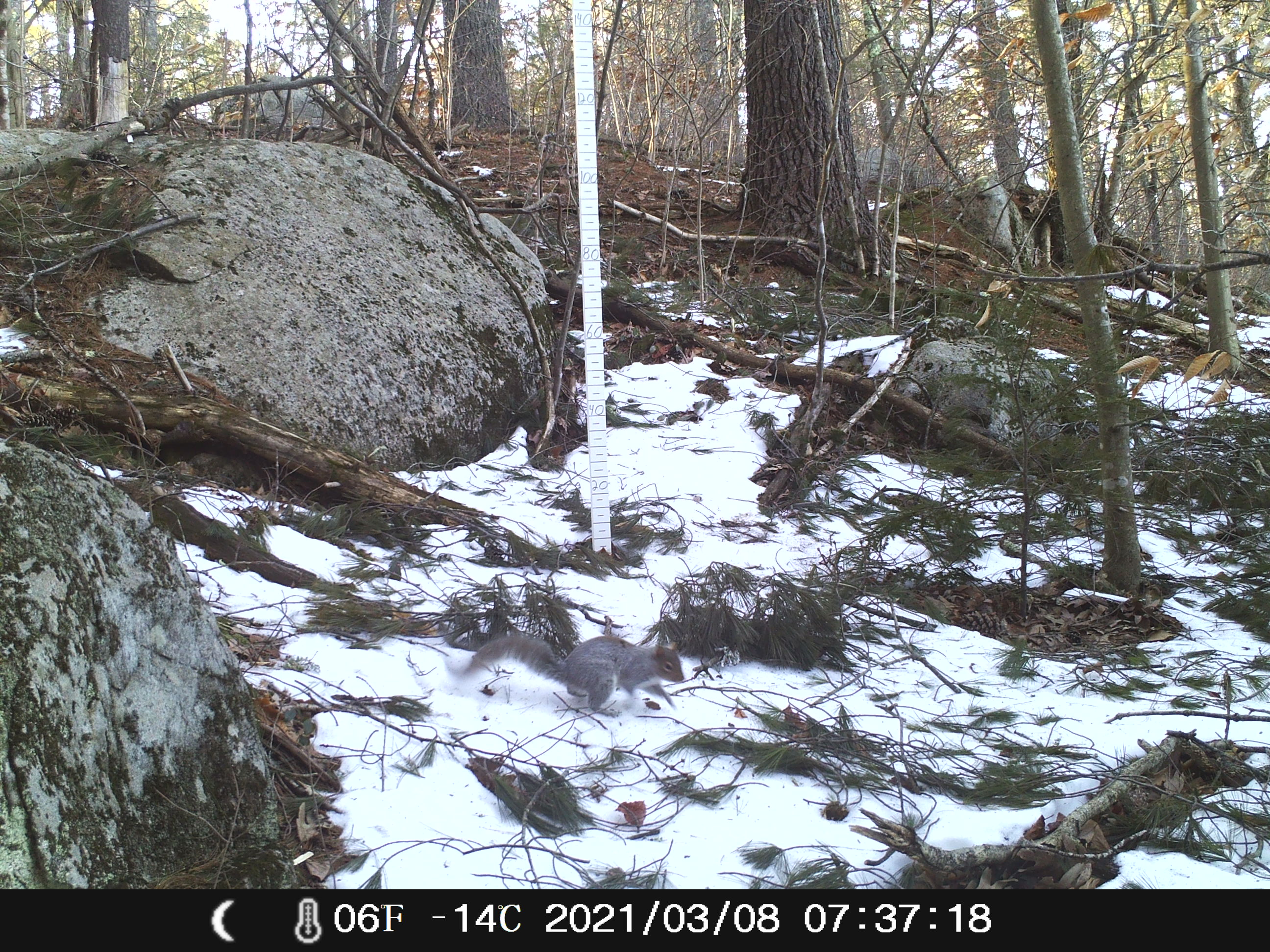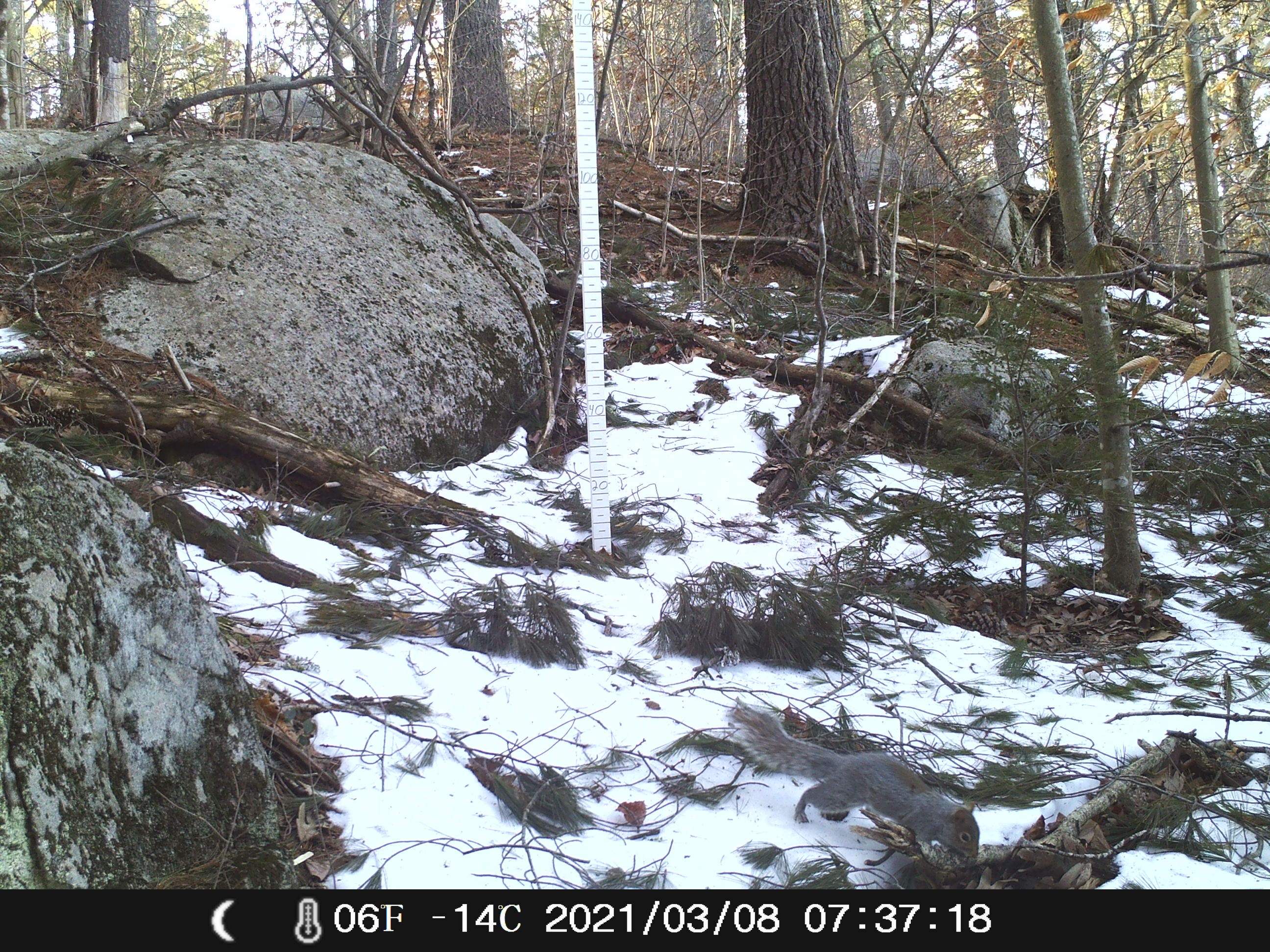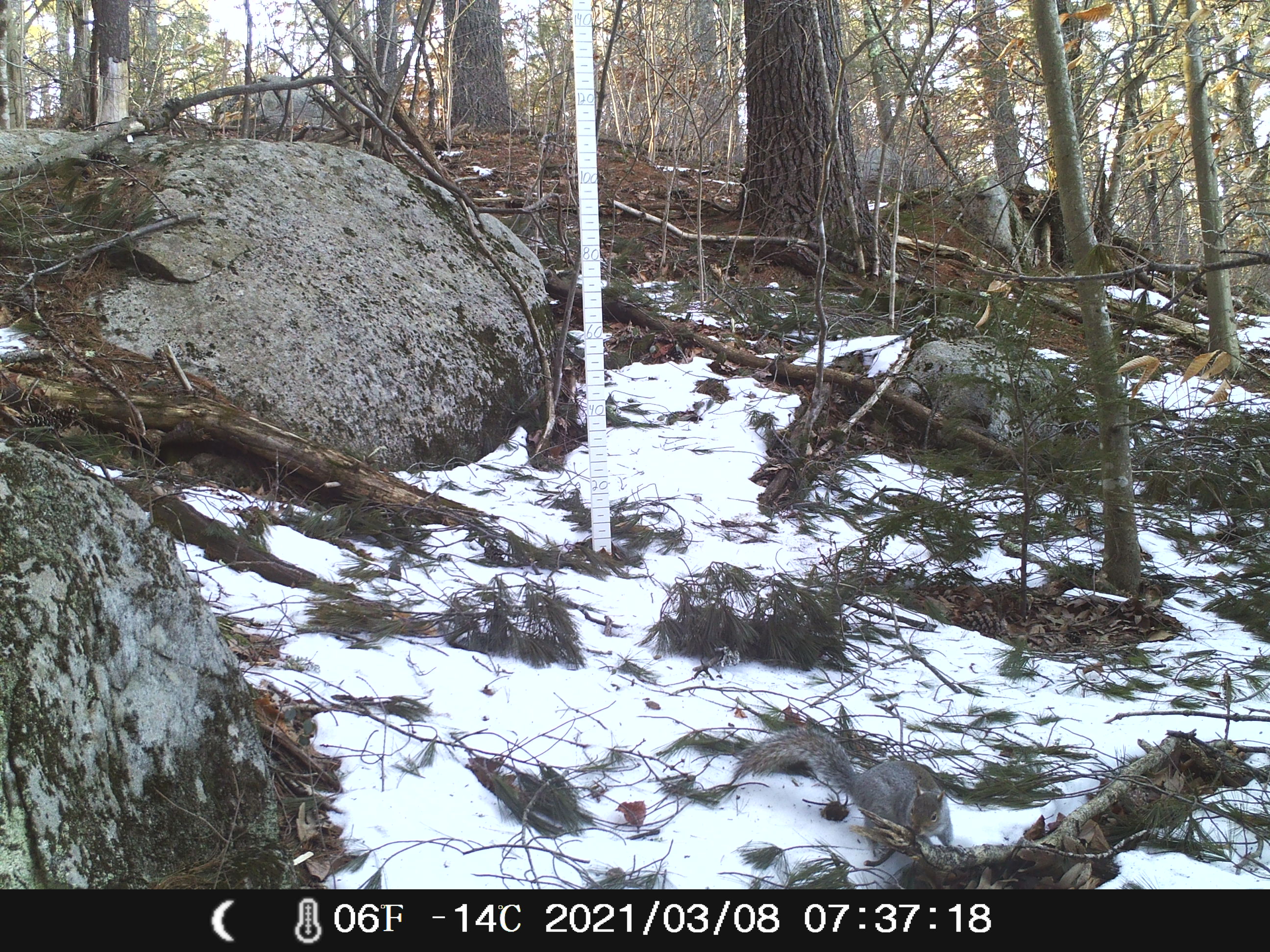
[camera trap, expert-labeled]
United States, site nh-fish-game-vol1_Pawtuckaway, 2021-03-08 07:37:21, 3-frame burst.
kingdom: Animalia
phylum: Chordata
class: Mammalia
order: Rodentia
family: Sciuridae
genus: Sciurus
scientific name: Sciurus carolinensis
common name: gray squirrel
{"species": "gray squirrel (Sciurus carolinensis)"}